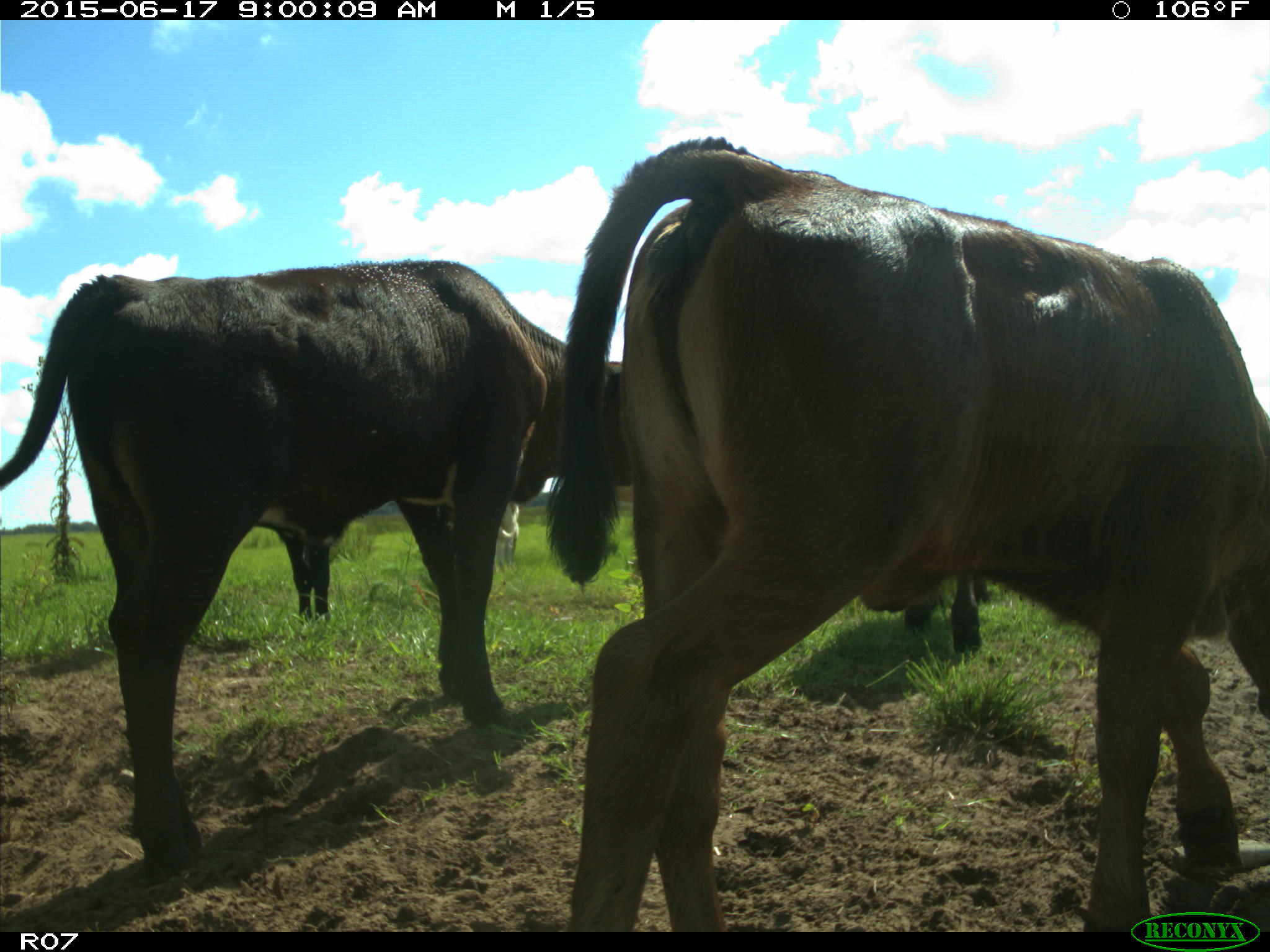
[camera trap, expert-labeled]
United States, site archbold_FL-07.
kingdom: Animalia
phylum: Chordata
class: Mammalia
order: Artiodactyla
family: Bovidae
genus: Bos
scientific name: Bos taurus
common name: domestic cow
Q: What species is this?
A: Bos taurus (domestic cow).